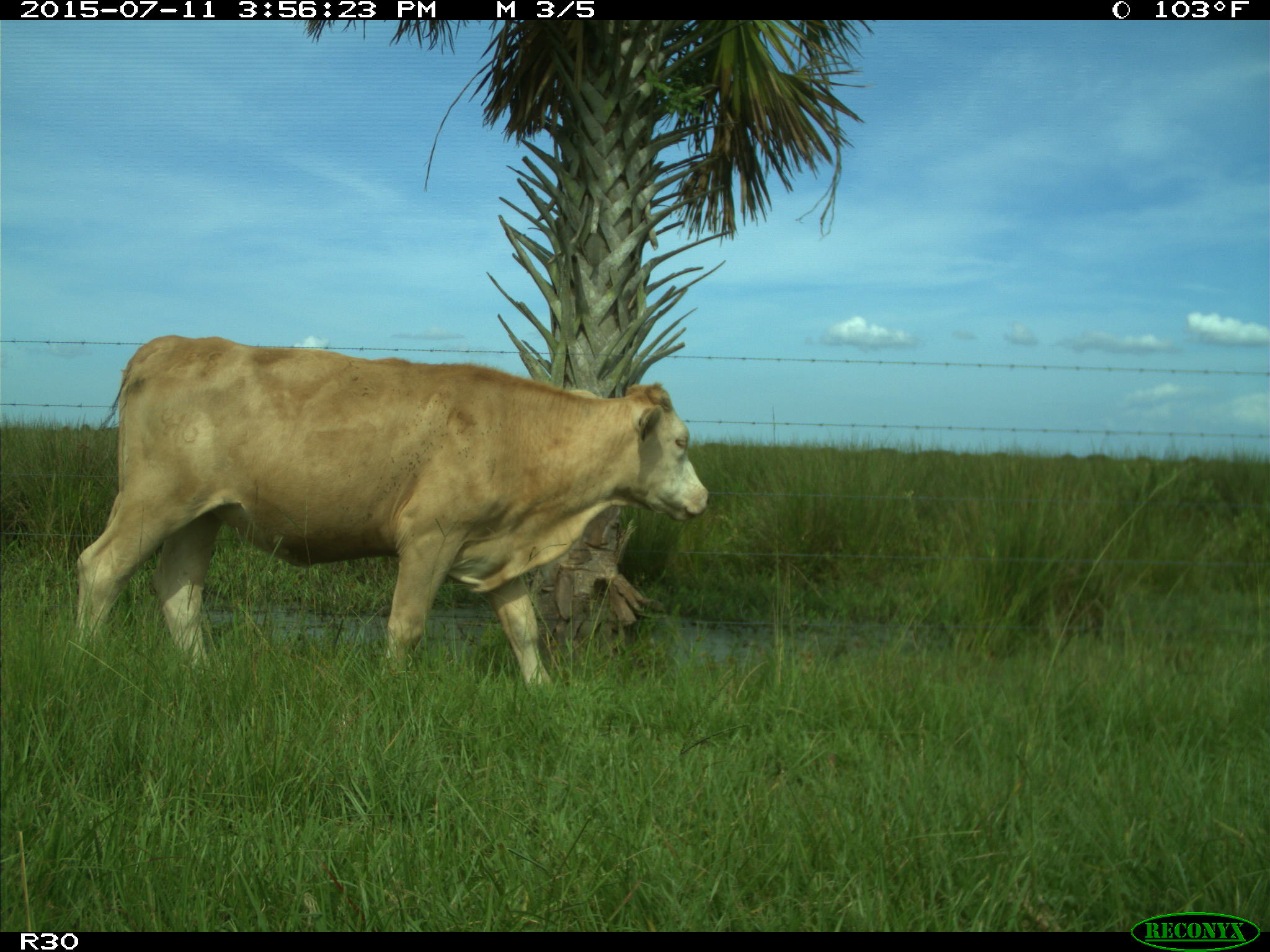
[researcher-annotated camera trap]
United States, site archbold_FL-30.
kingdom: Animalia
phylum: Chordata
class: Mammalia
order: Artiodactyla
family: Bovidae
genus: Bos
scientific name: Bos taurus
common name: domestic cow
Bos taurus (domestic cow).